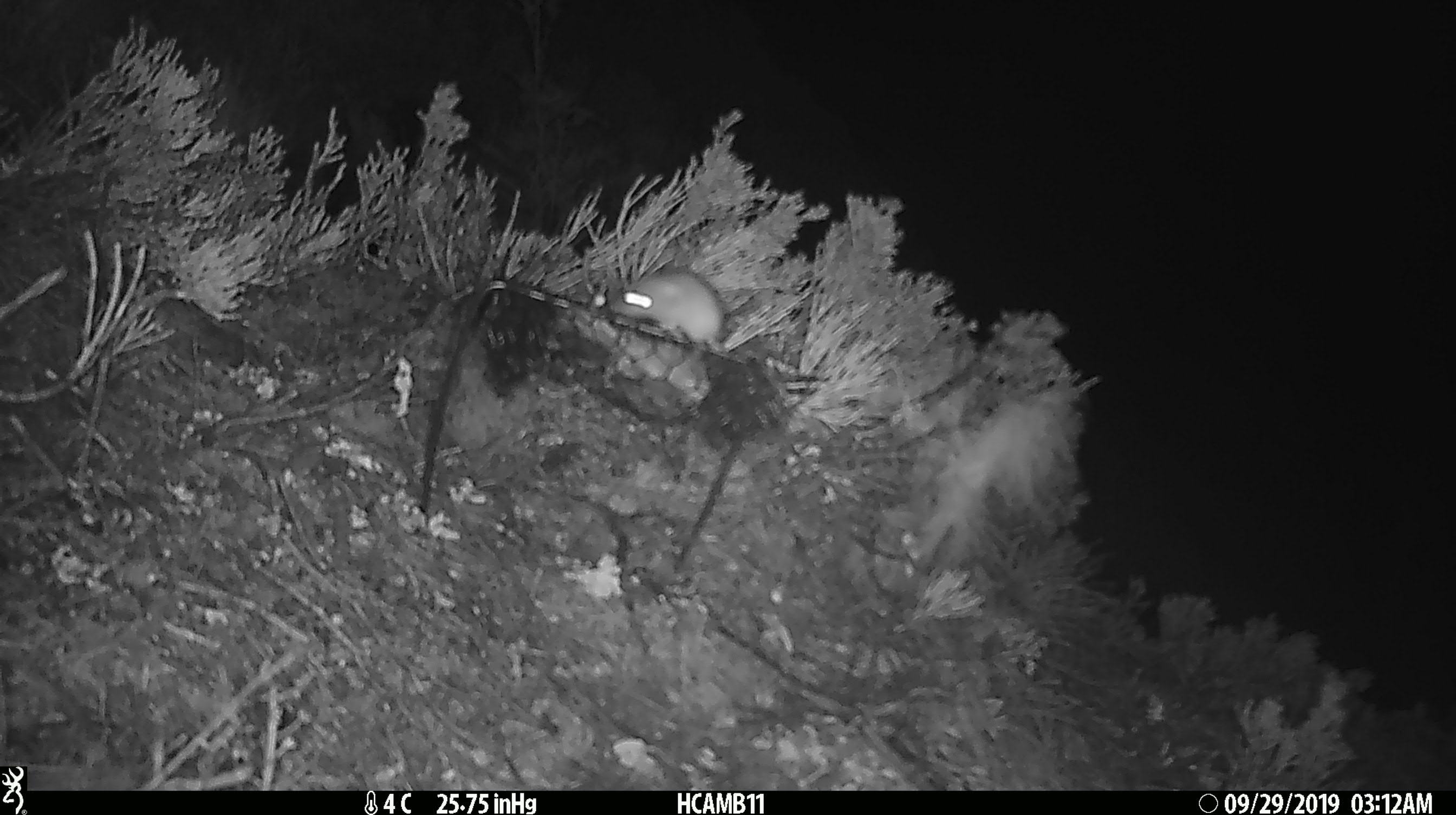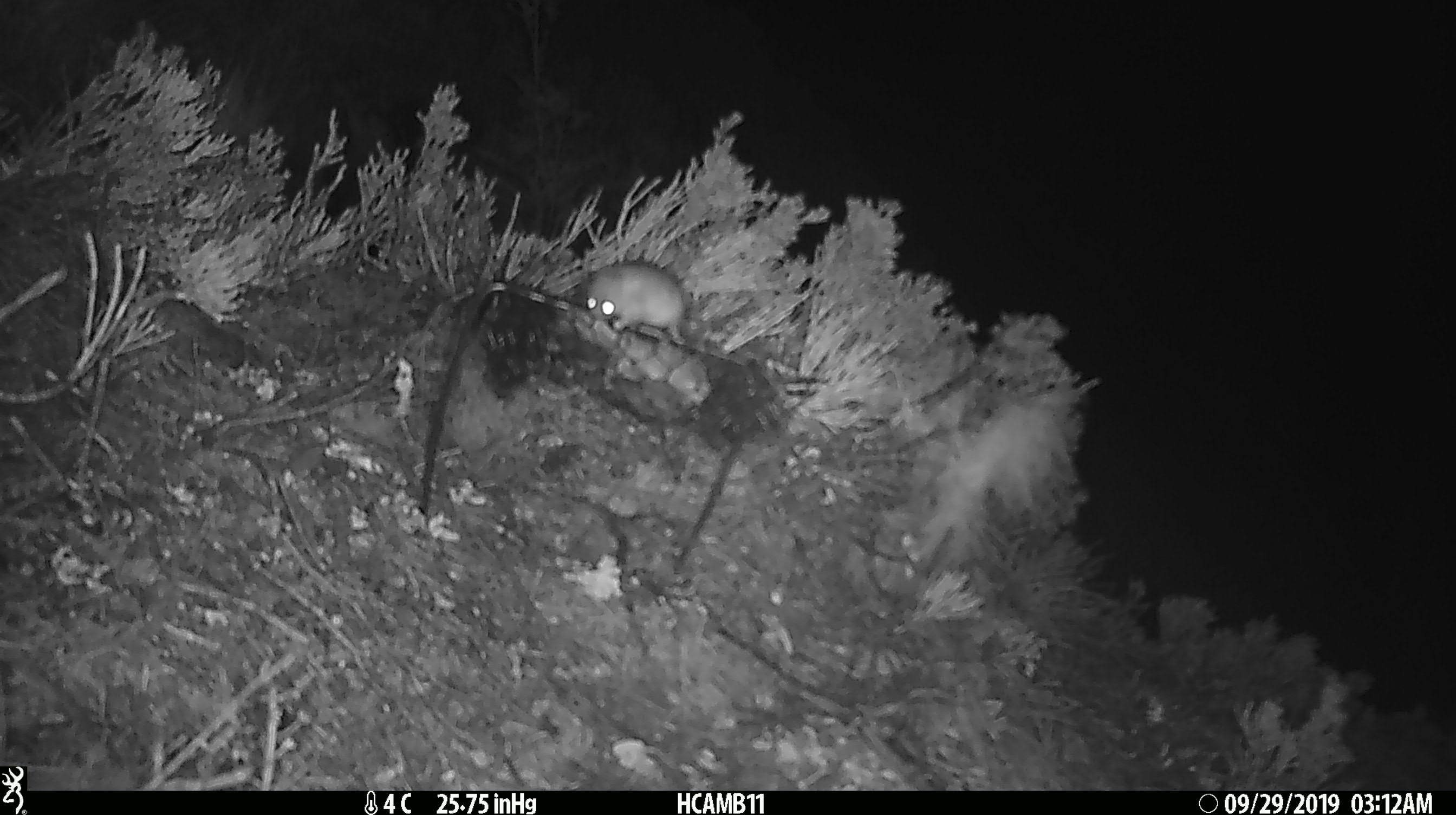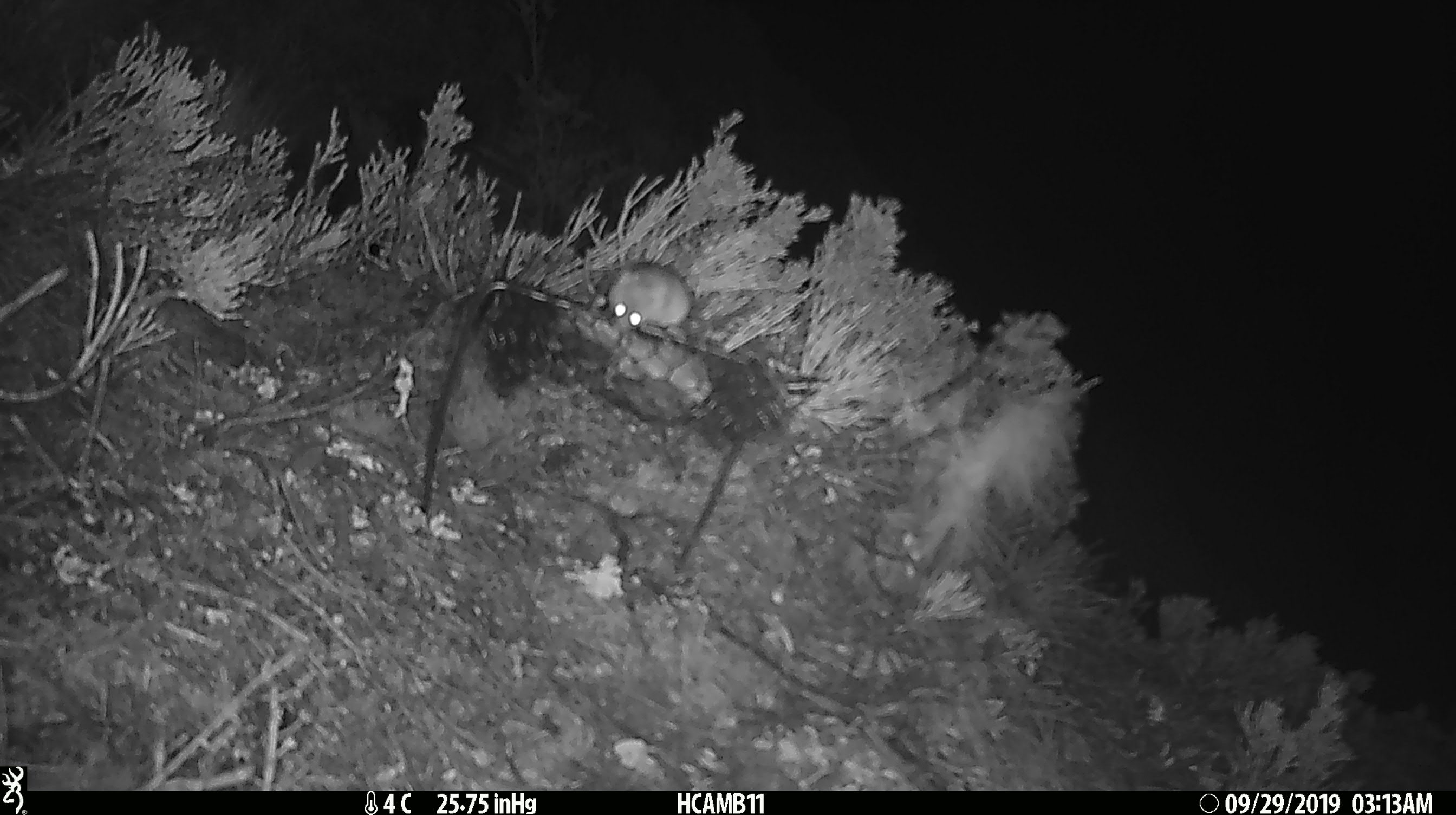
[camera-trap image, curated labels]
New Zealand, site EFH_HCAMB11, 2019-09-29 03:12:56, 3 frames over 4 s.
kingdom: Animalia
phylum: Chordata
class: Mammalia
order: Rodentia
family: Muridae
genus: Mus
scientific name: Mus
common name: mouse